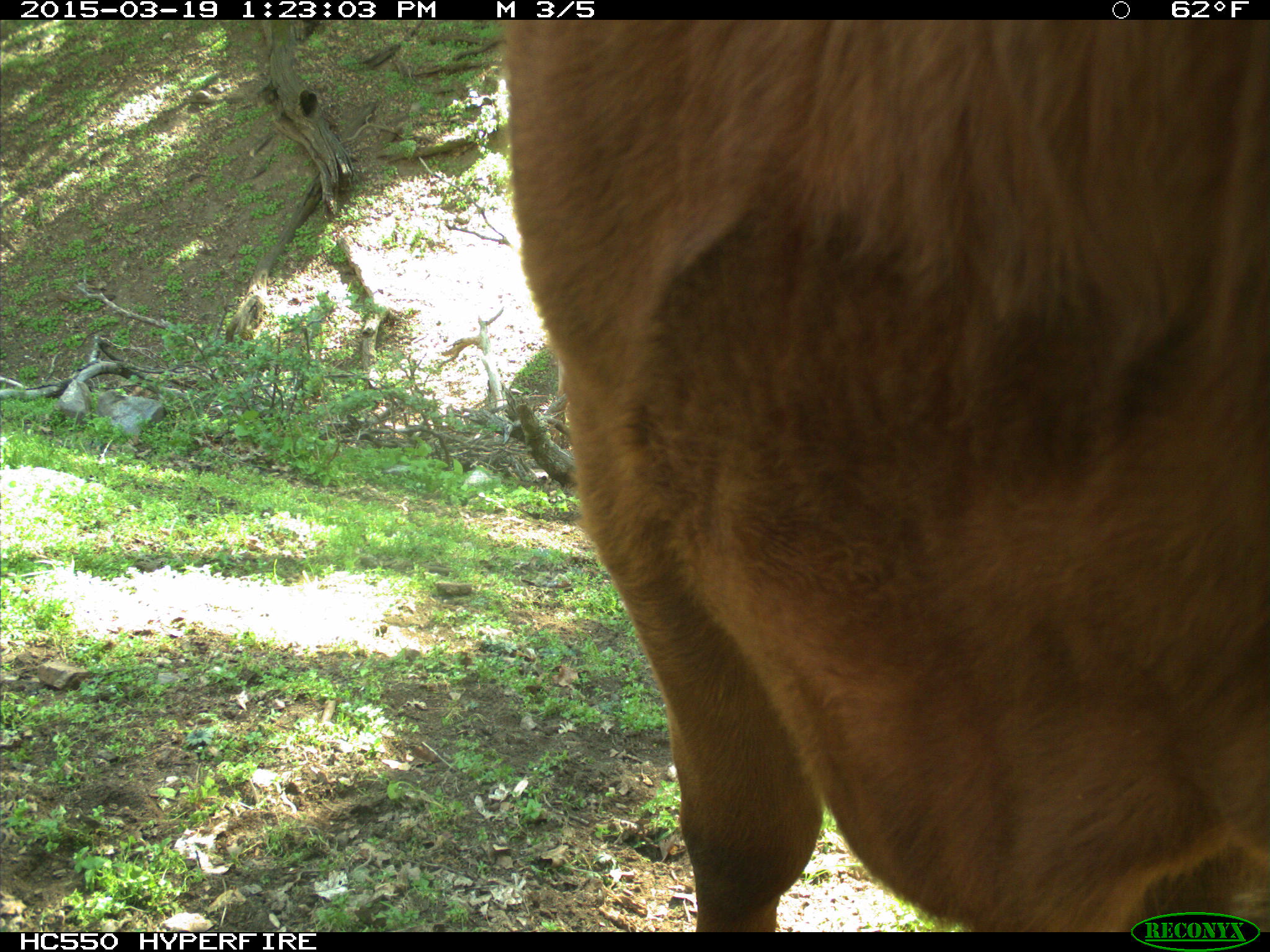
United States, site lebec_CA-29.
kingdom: Animalia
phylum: Chordata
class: Mammalia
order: Artiodactyla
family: Bovidae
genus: Bos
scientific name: Bos taurus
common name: domestic cow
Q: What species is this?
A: Bos taurus (domestic cow).